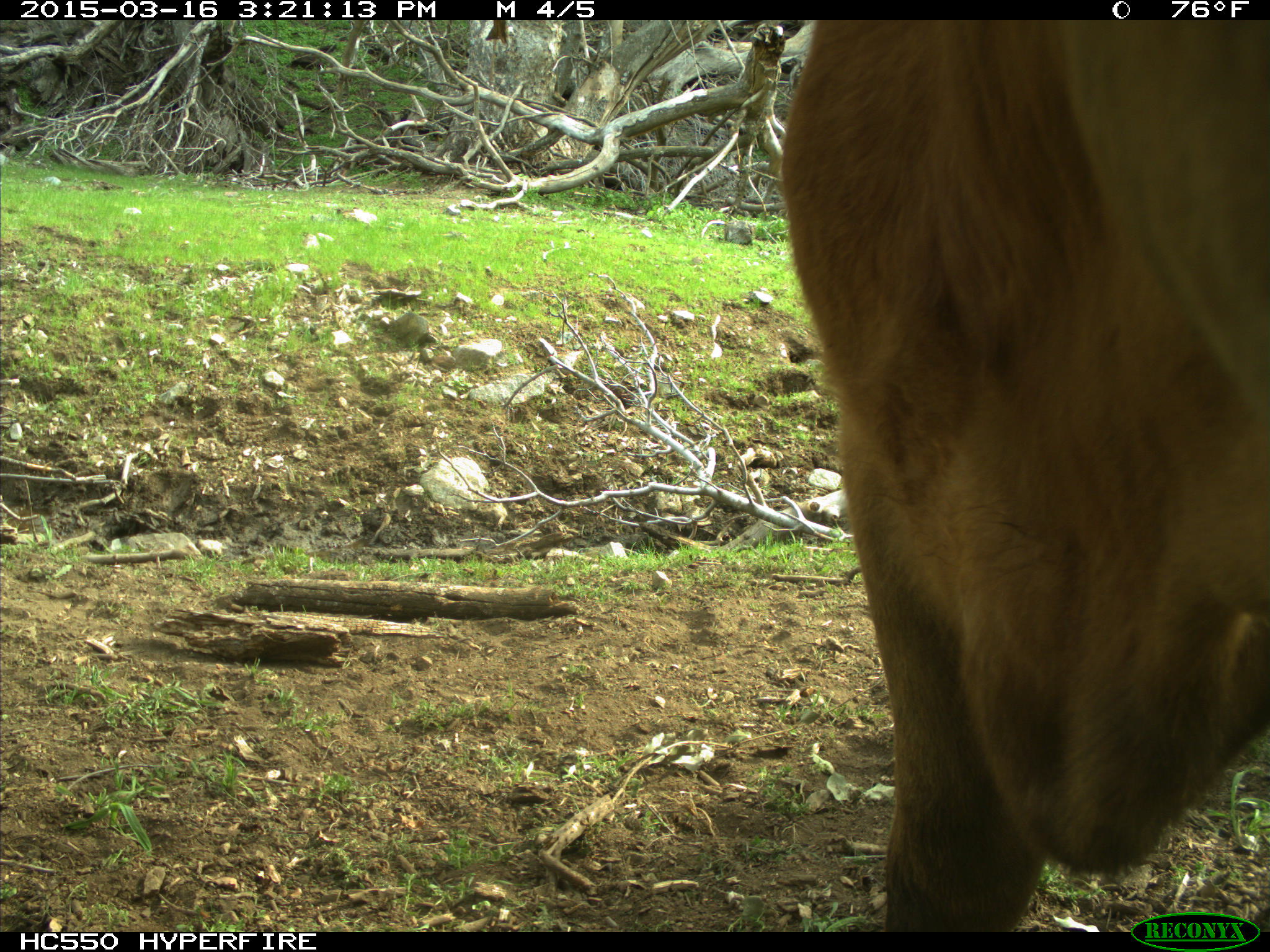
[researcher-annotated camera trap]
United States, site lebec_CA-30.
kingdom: Animalia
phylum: Chordata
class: Mammalia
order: Artiodactyla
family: Bovidae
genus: Bos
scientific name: Bos taurus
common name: domestic cow